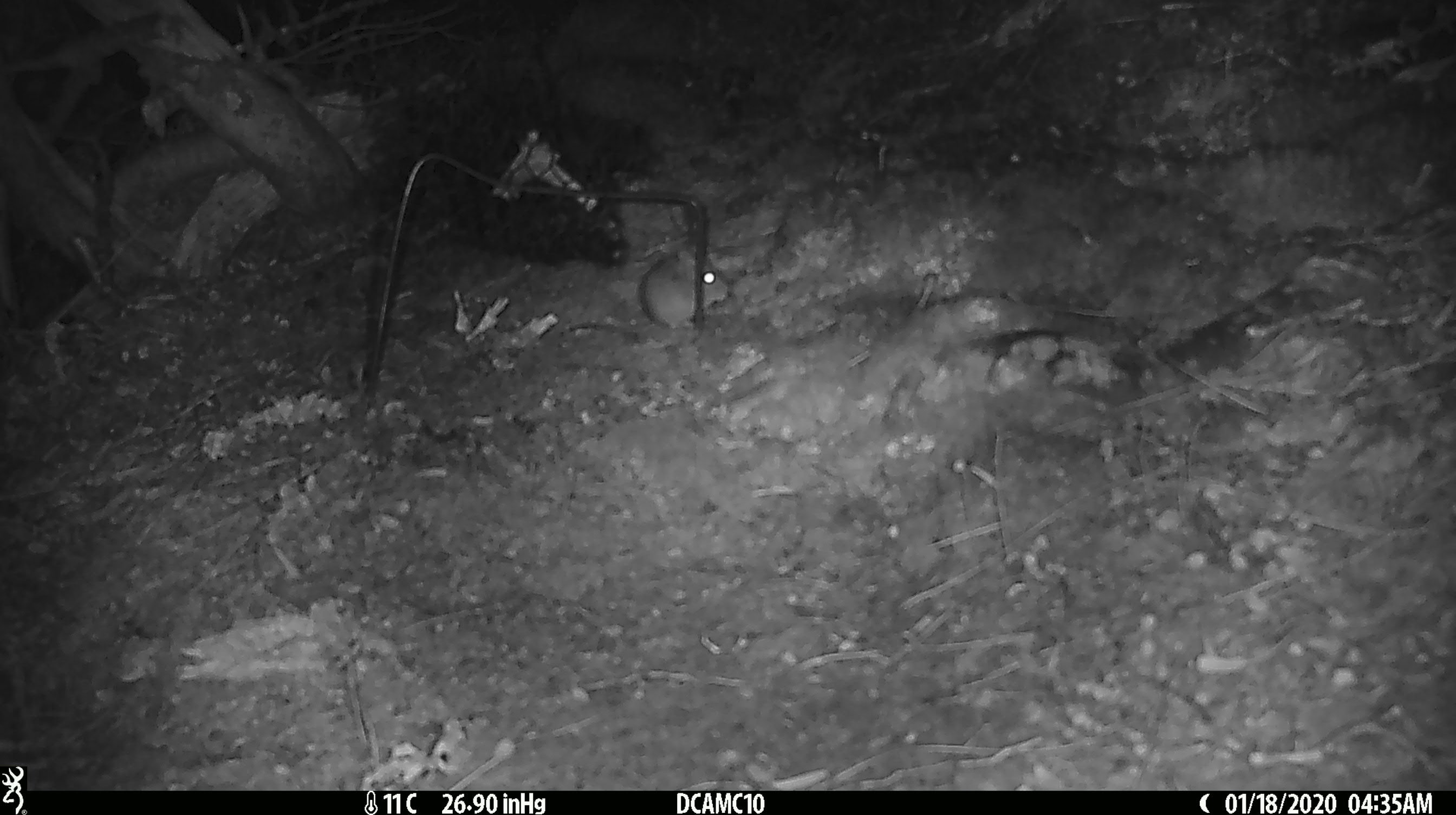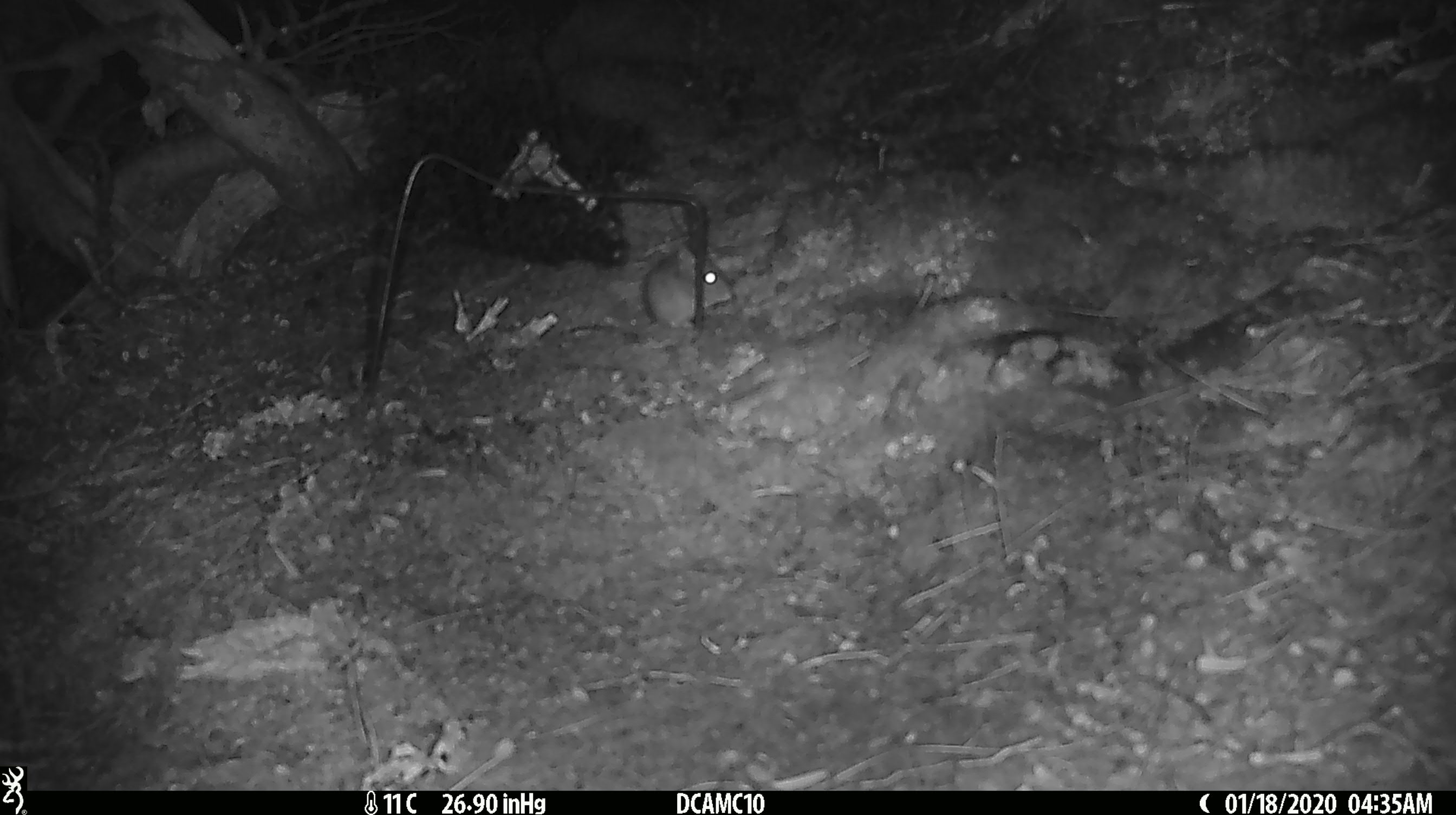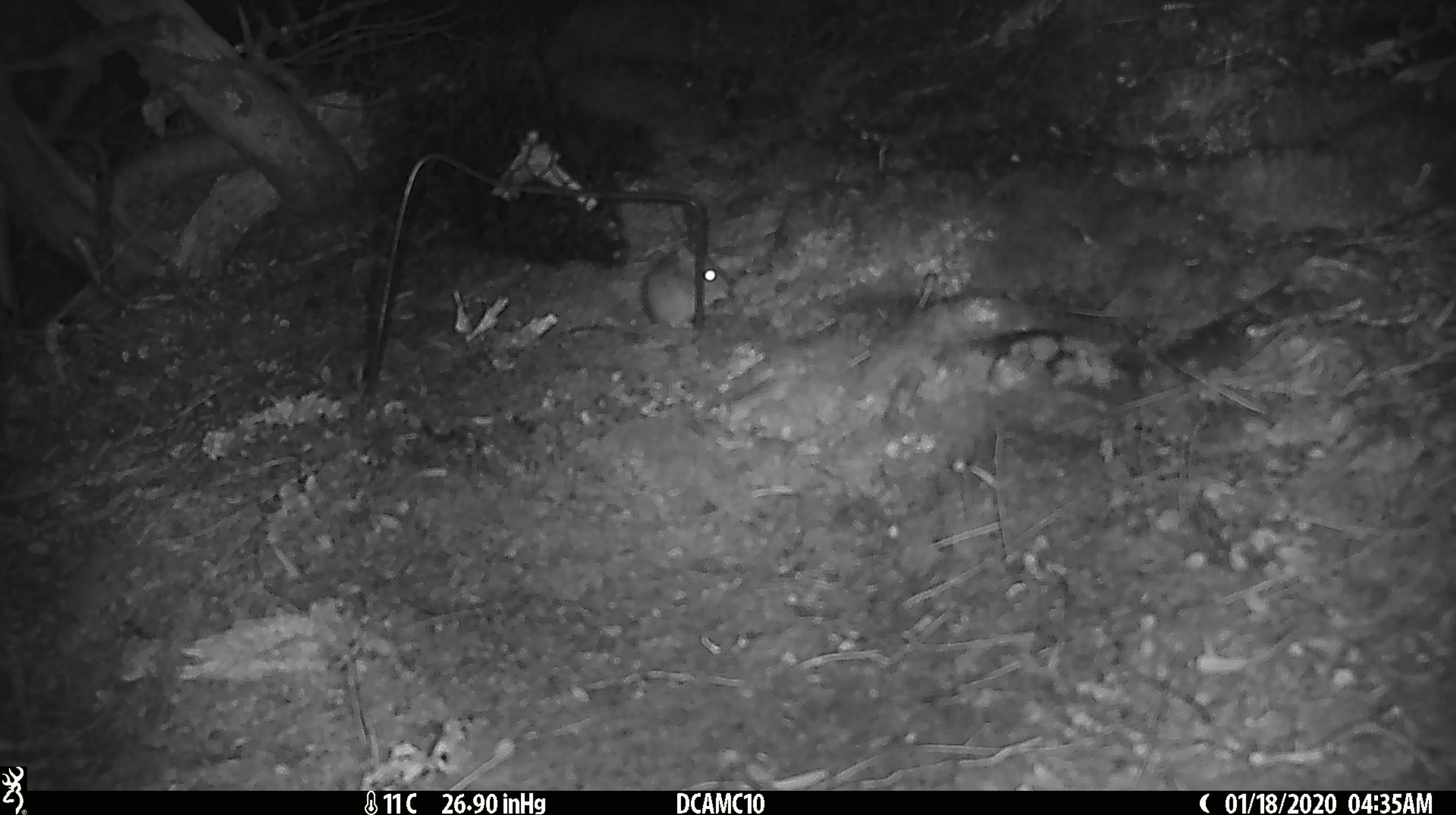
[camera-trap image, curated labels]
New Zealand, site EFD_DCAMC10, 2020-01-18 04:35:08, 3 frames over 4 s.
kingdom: Animalia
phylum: Chordata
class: Mammalia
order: Rodentia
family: Muridae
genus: Mus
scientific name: Mus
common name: mouse